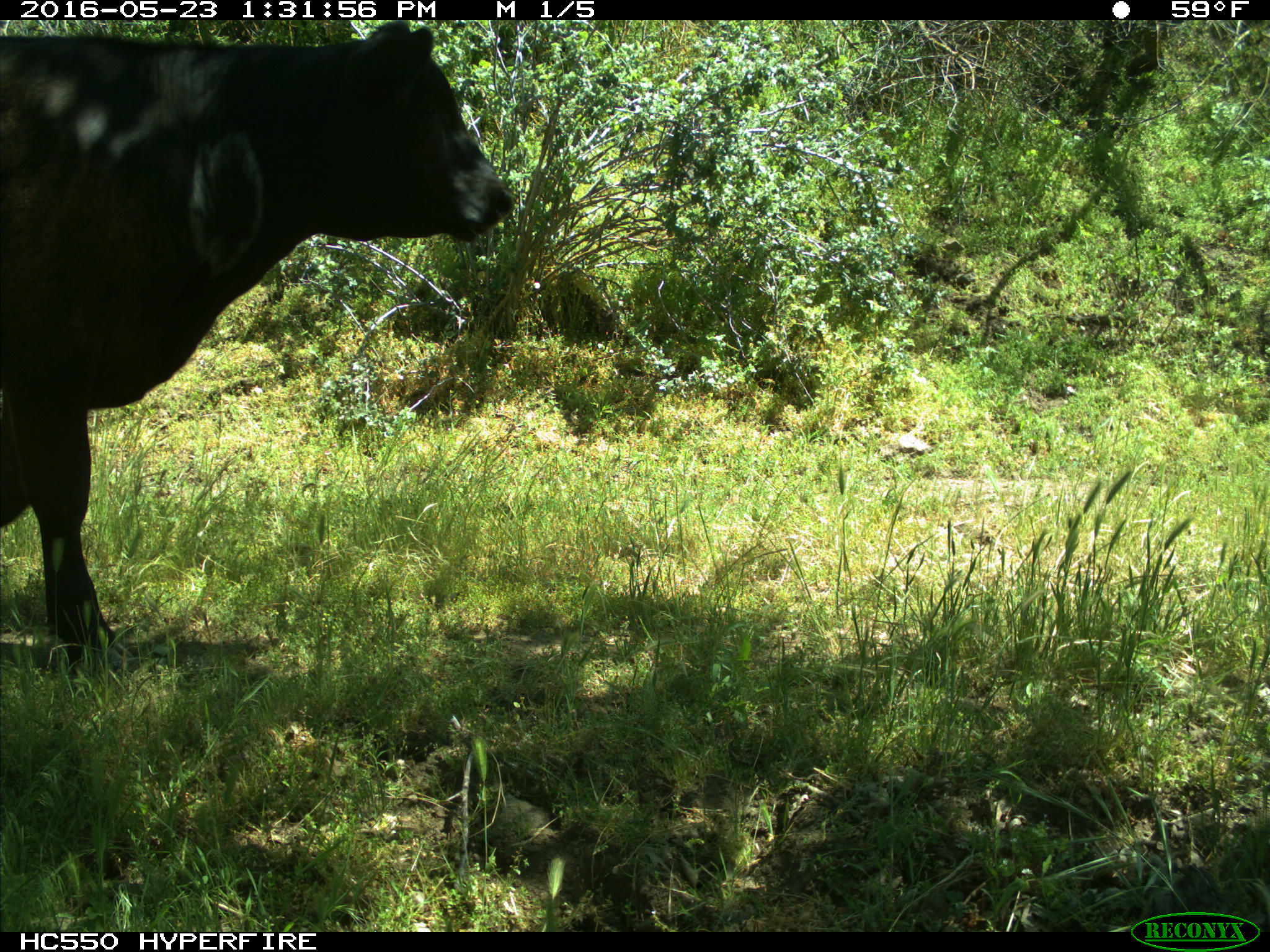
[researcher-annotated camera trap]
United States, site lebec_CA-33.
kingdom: Animalia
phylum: Chordata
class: Mammalia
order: Artiodactyla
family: Bovidae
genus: Bos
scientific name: Bos taurus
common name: domestic cow